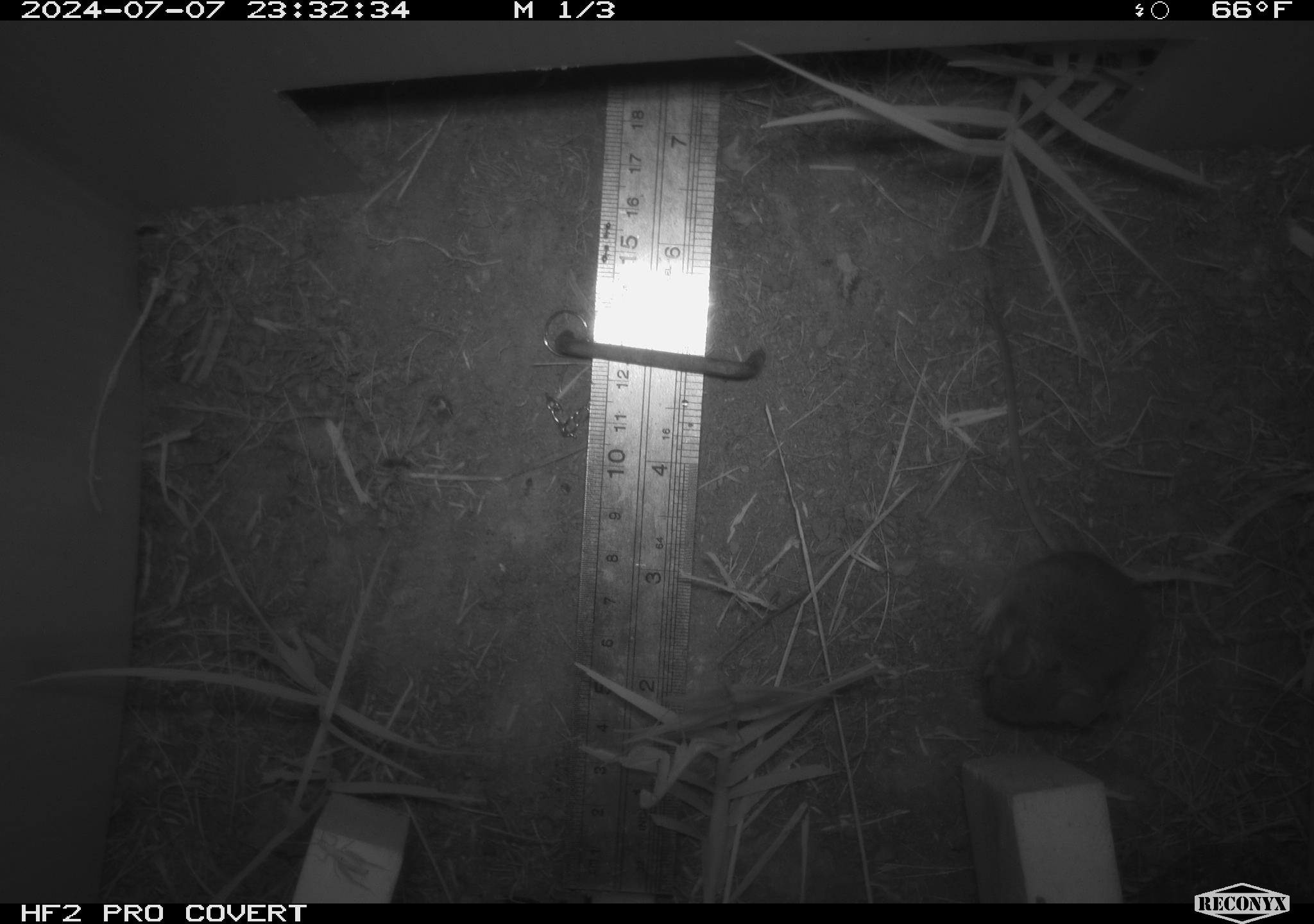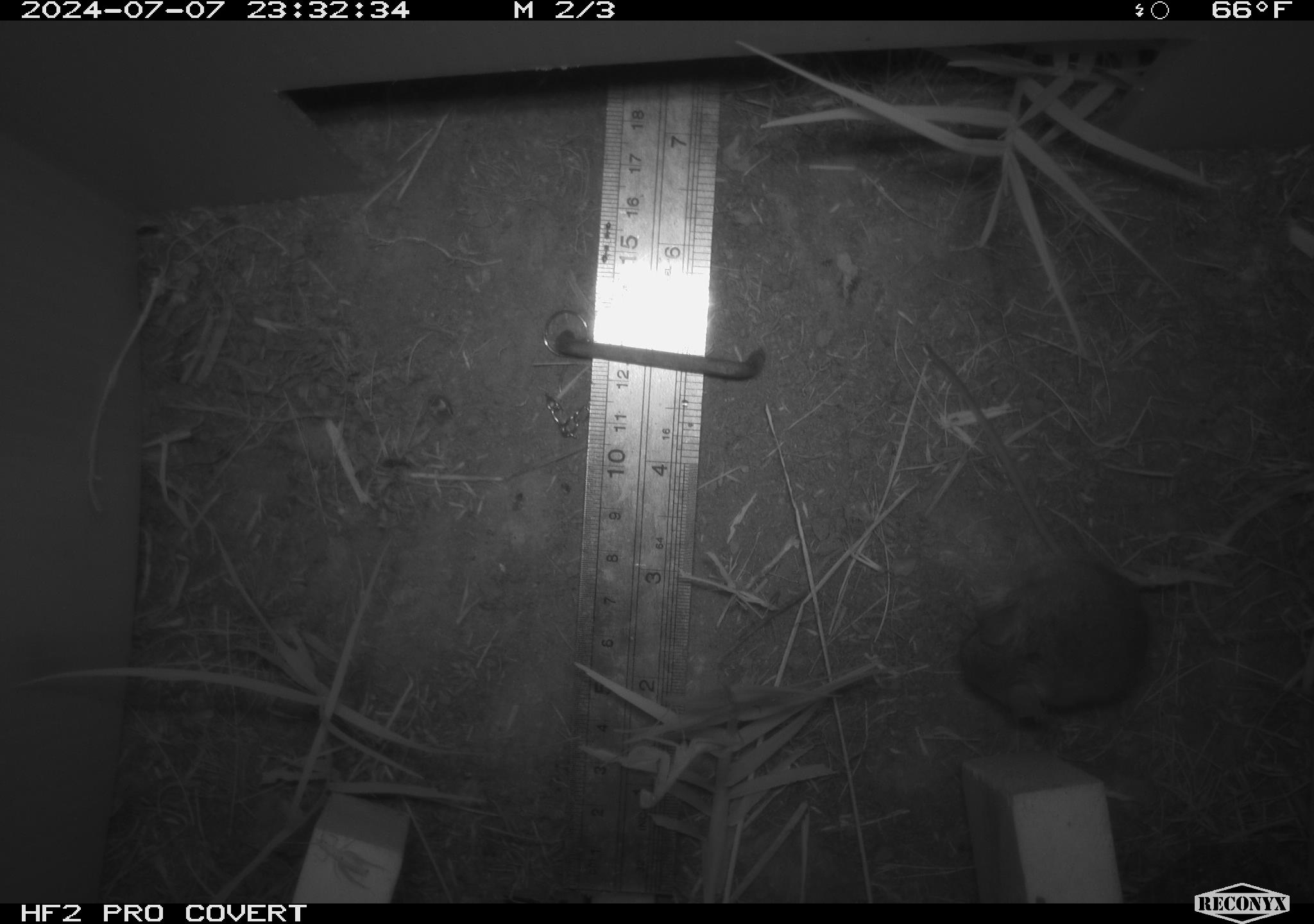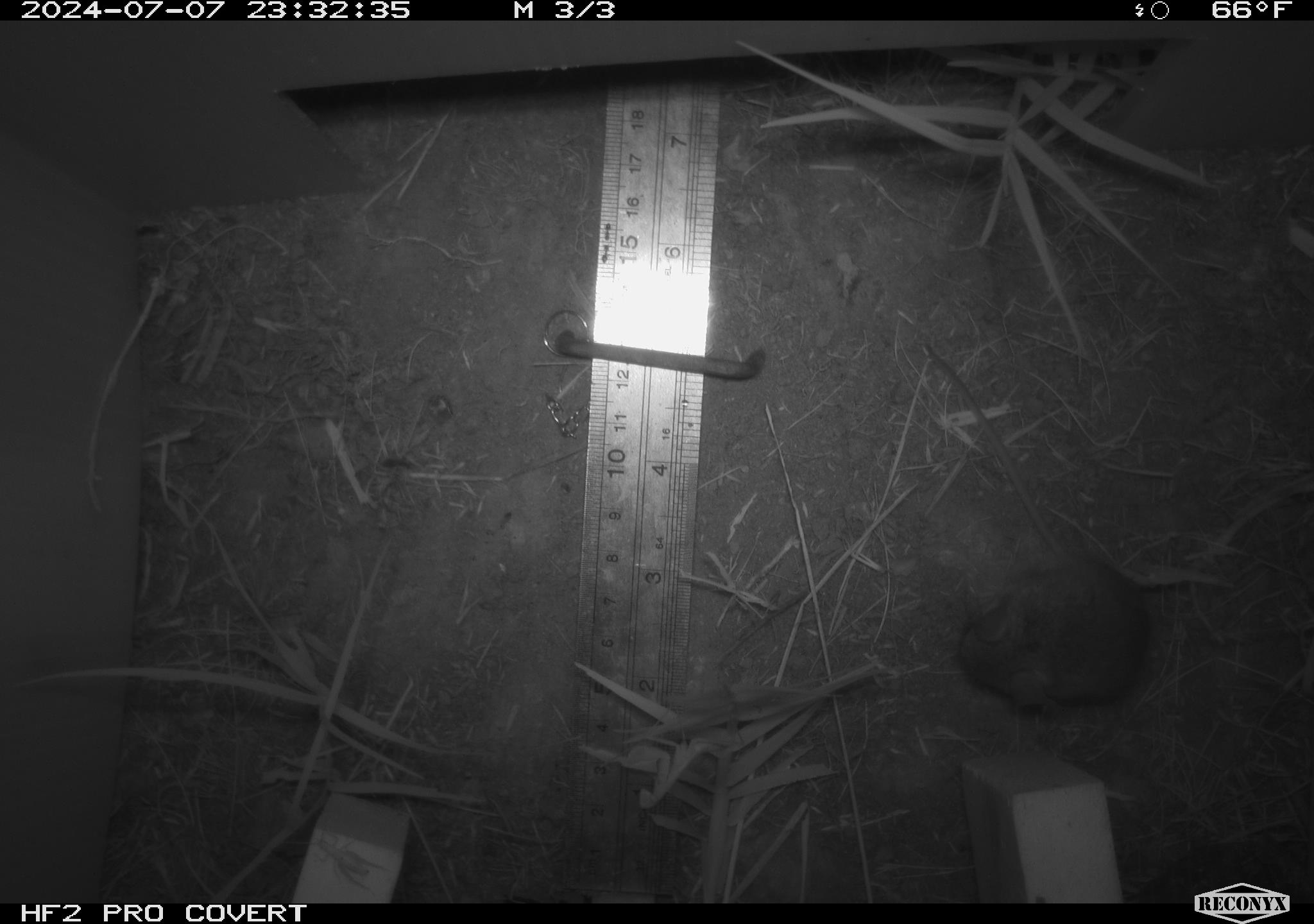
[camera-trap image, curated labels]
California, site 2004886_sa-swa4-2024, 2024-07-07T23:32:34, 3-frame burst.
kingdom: Animalia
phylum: Chordata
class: Mammalia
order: Rodentia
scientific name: Rodentia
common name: mouse species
Mouse species (Rodentia).